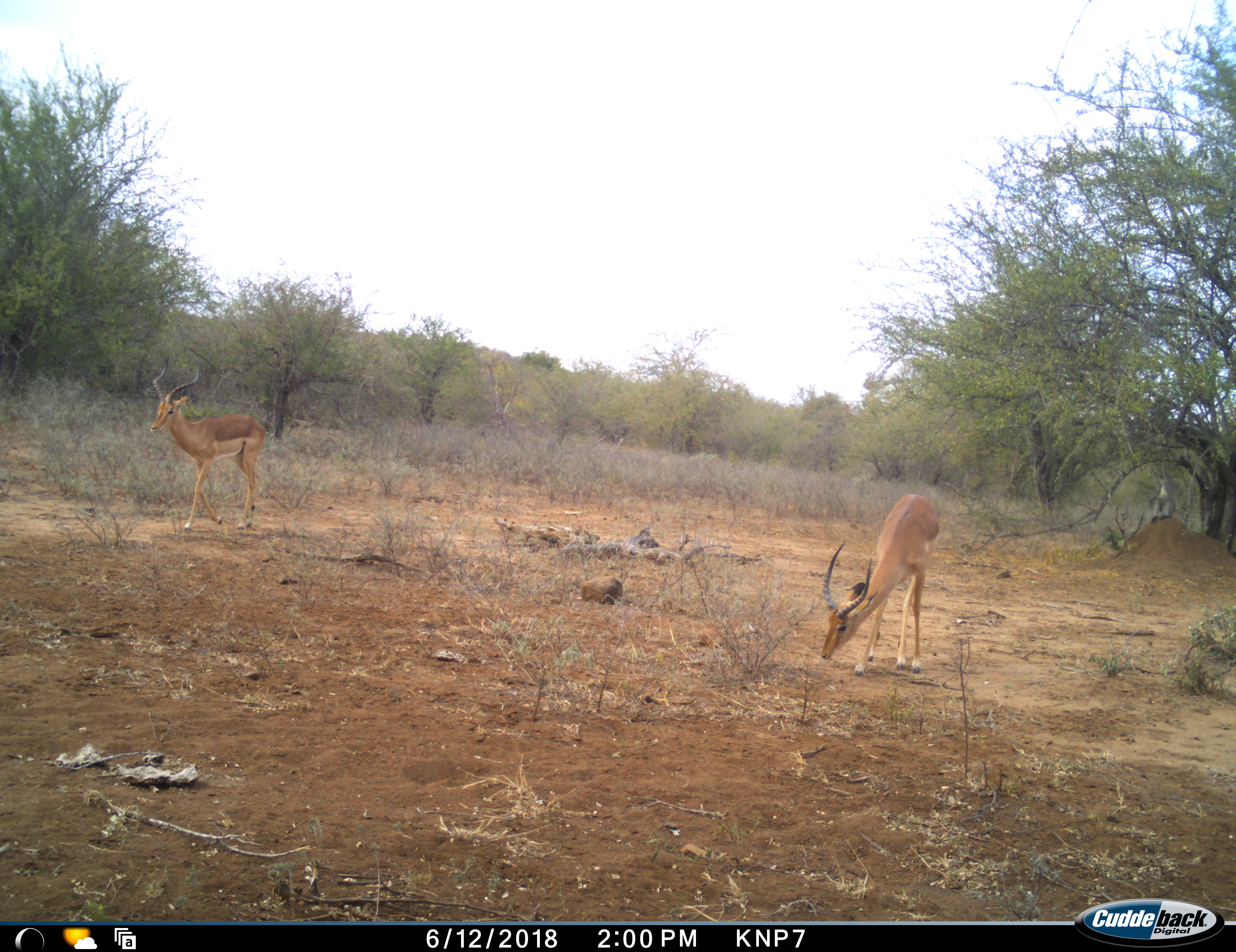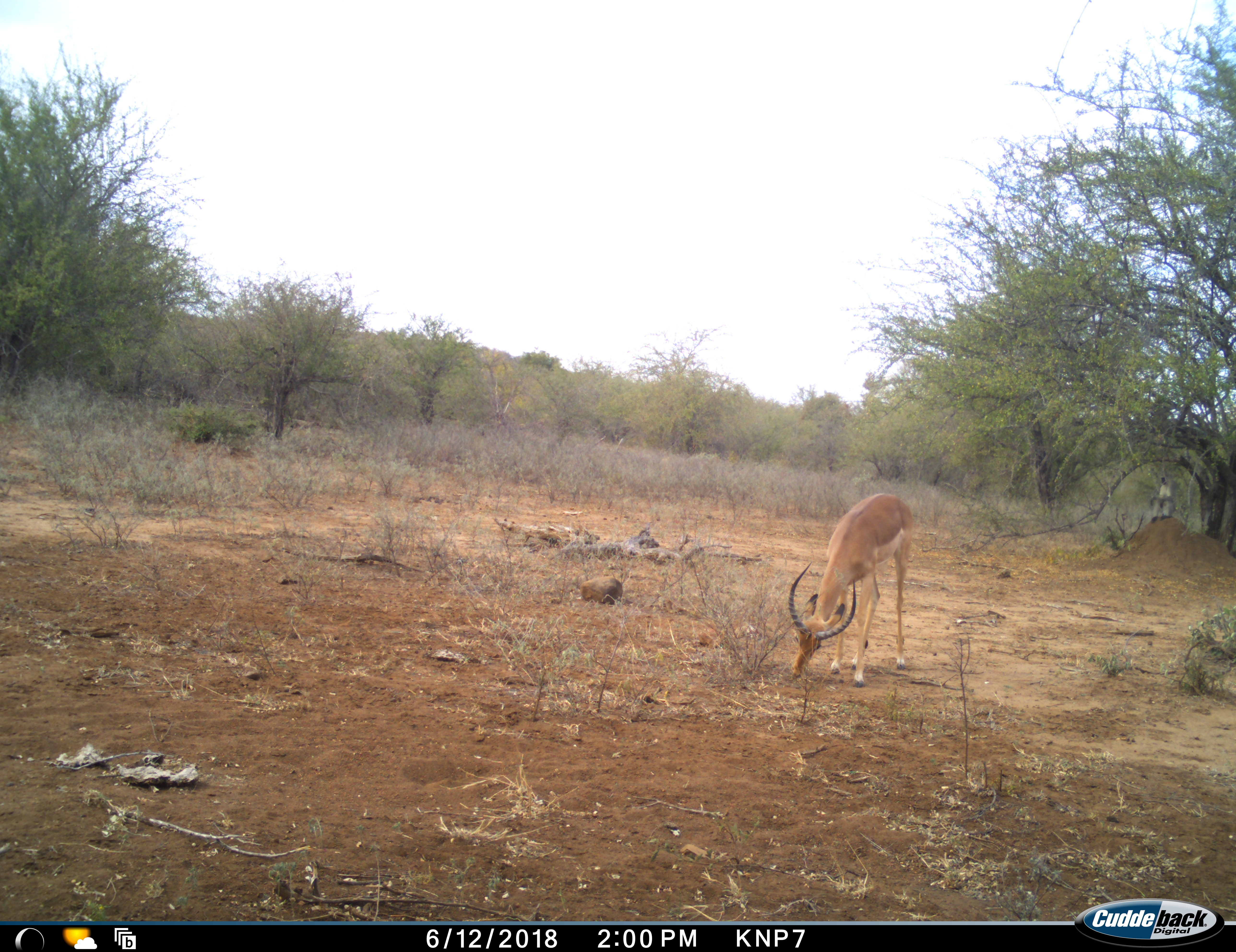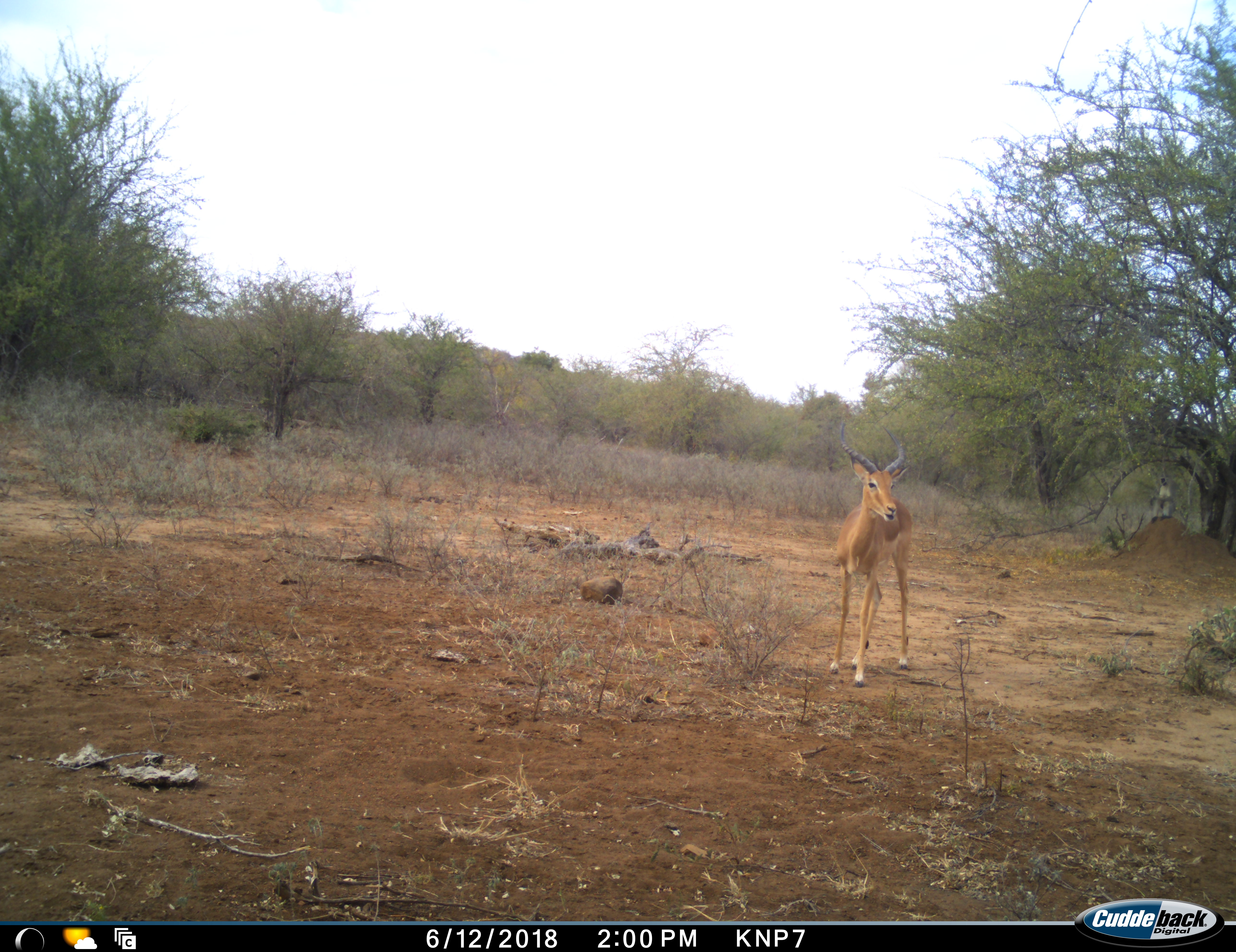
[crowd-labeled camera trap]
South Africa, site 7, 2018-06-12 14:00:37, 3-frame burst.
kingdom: Animalia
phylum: Chordata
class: Mammalia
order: Artiodactyla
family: Bovidae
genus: Aepyceros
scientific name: Aepyceros melampus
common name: impala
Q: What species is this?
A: Impala (Aepyceros melampus).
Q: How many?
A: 2.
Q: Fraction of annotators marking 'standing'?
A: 30%.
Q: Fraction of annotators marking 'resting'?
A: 0%.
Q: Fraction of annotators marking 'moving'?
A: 60%.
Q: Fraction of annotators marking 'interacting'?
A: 0%.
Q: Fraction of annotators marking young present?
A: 0%.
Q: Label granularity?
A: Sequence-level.